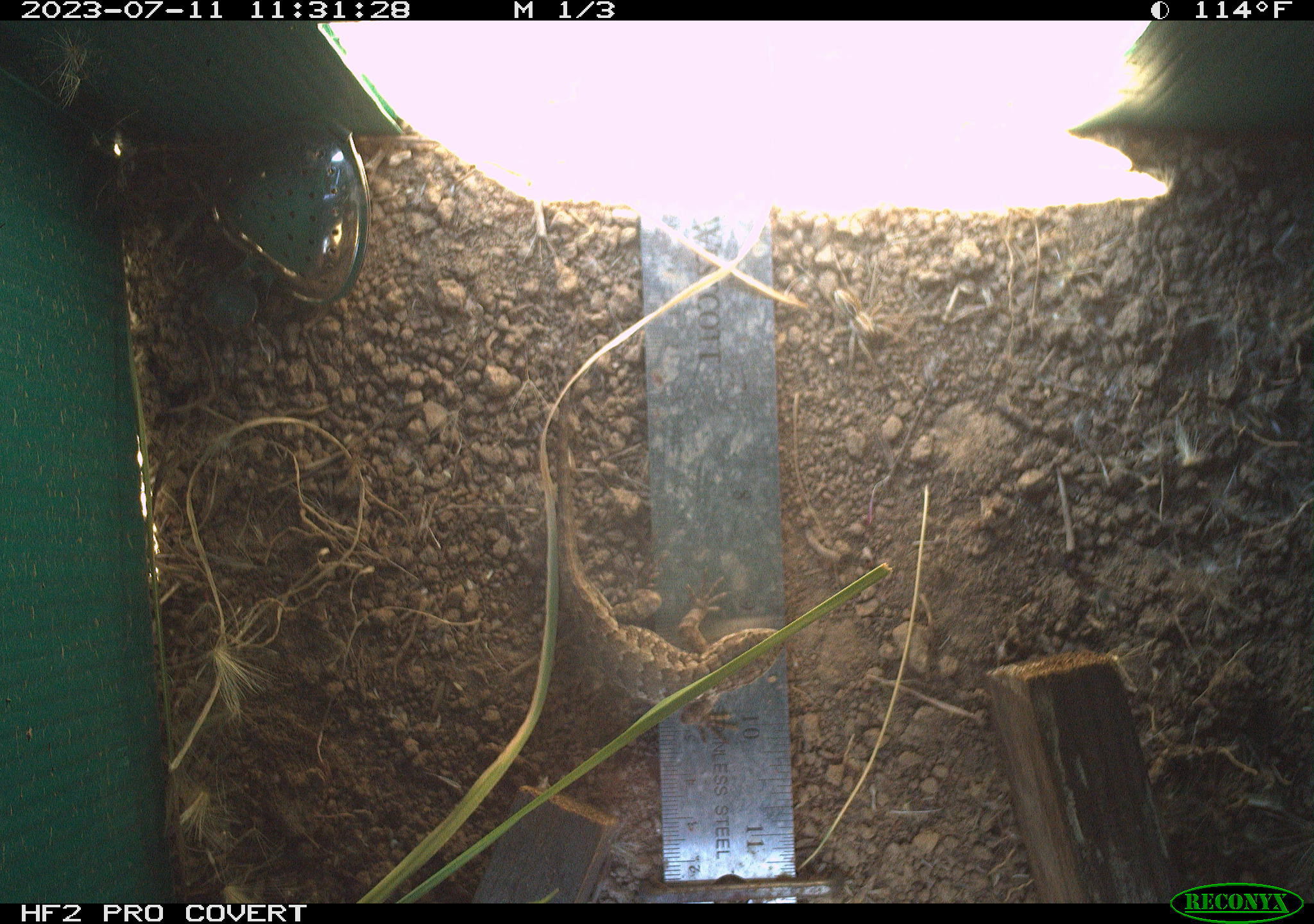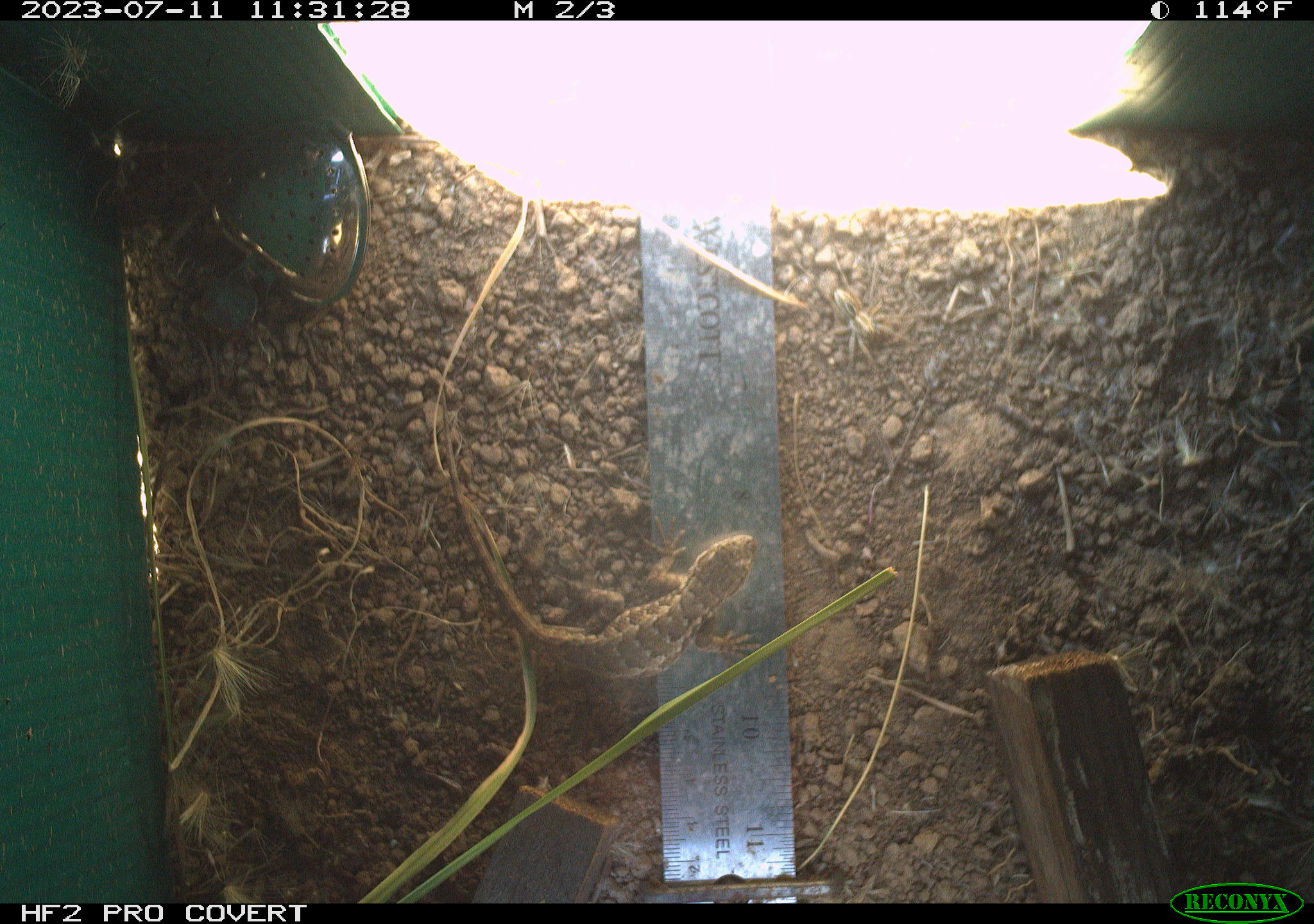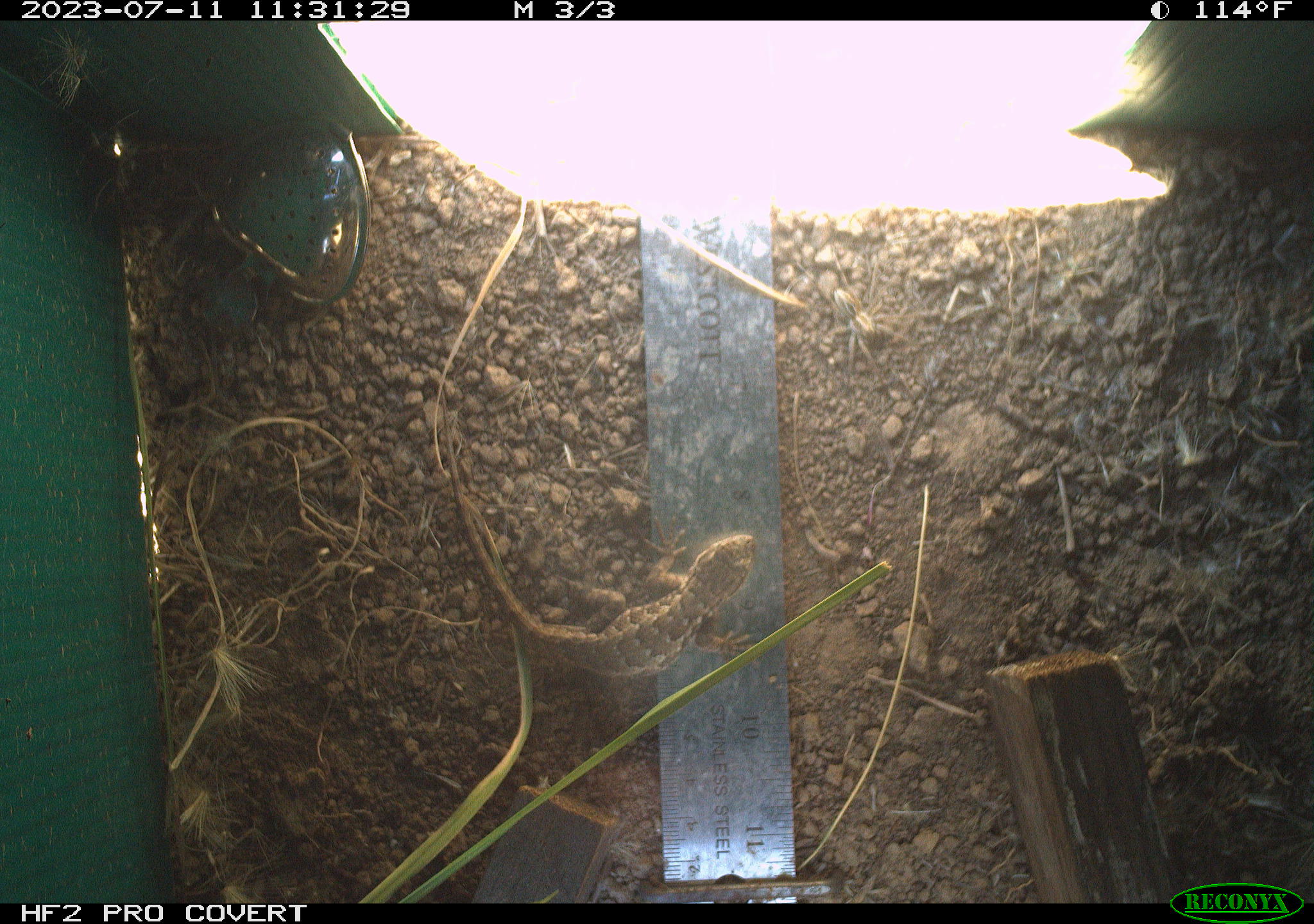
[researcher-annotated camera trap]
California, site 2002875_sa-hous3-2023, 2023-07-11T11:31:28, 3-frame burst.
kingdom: Animalia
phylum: Chordata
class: Reptilia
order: Squamata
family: Phrynosomatidae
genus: Sceloporus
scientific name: Sceloporus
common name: spiny lizards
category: sceloporus species